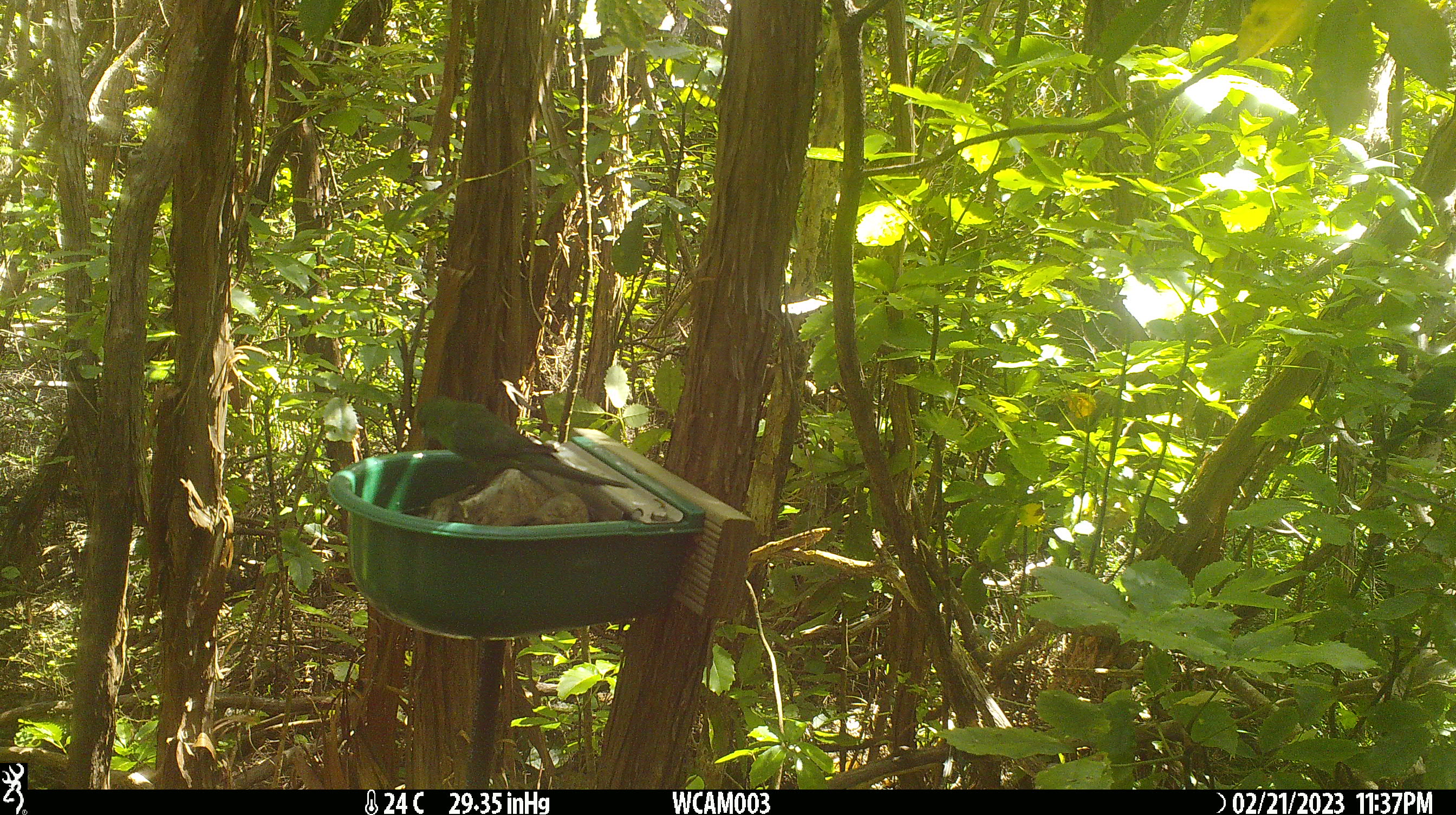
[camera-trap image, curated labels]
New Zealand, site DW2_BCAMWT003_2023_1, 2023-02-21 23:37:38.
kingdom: Animalia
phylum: Chordata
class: Aves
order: Psittaciformes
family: Psittaculidae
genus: Cyanoramphus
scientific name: Cyanoramphus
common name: parakeet